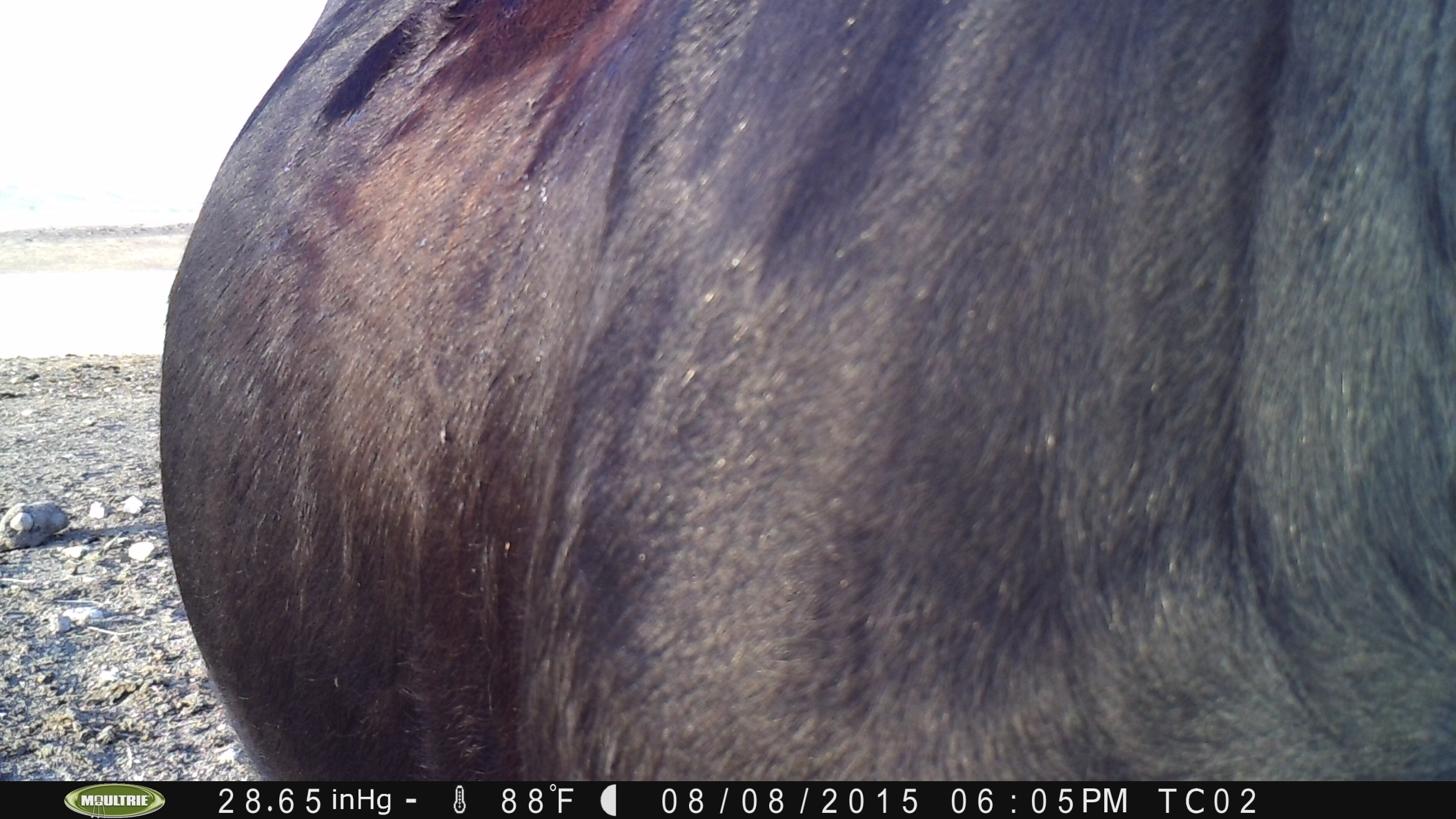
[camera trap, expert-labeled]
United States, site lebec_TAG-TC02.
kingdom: Animalia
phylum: Chordata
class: Mammalia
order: Artiodactyla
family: Bovidae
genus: Bos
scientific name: Bos taurus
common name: domestic cow